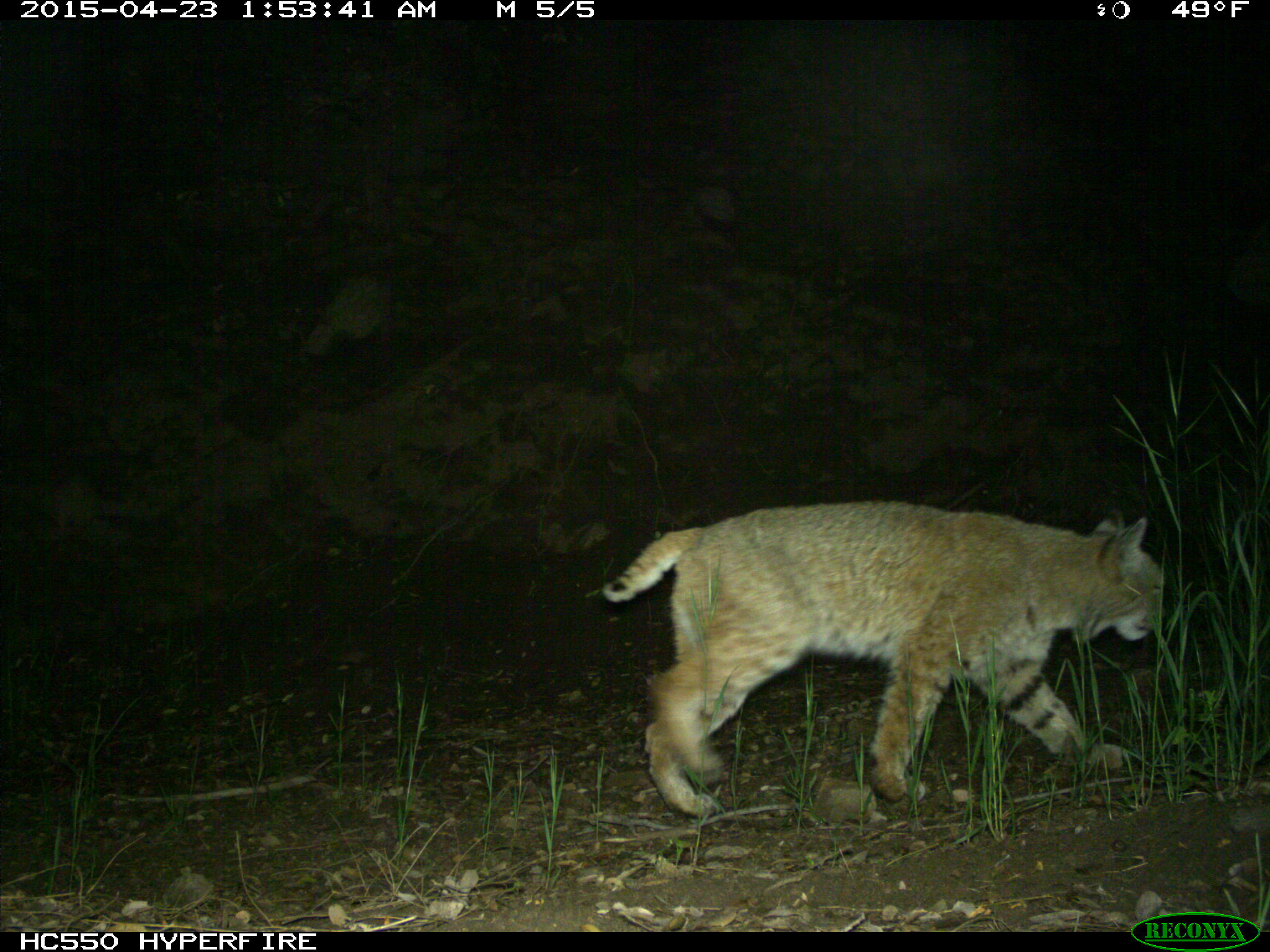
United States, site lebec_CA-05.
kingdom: Animalia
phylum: Chordata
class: Mammalia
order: Carnivora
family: Felidae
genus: Lynx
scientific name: Lynx rufus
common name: bobcat